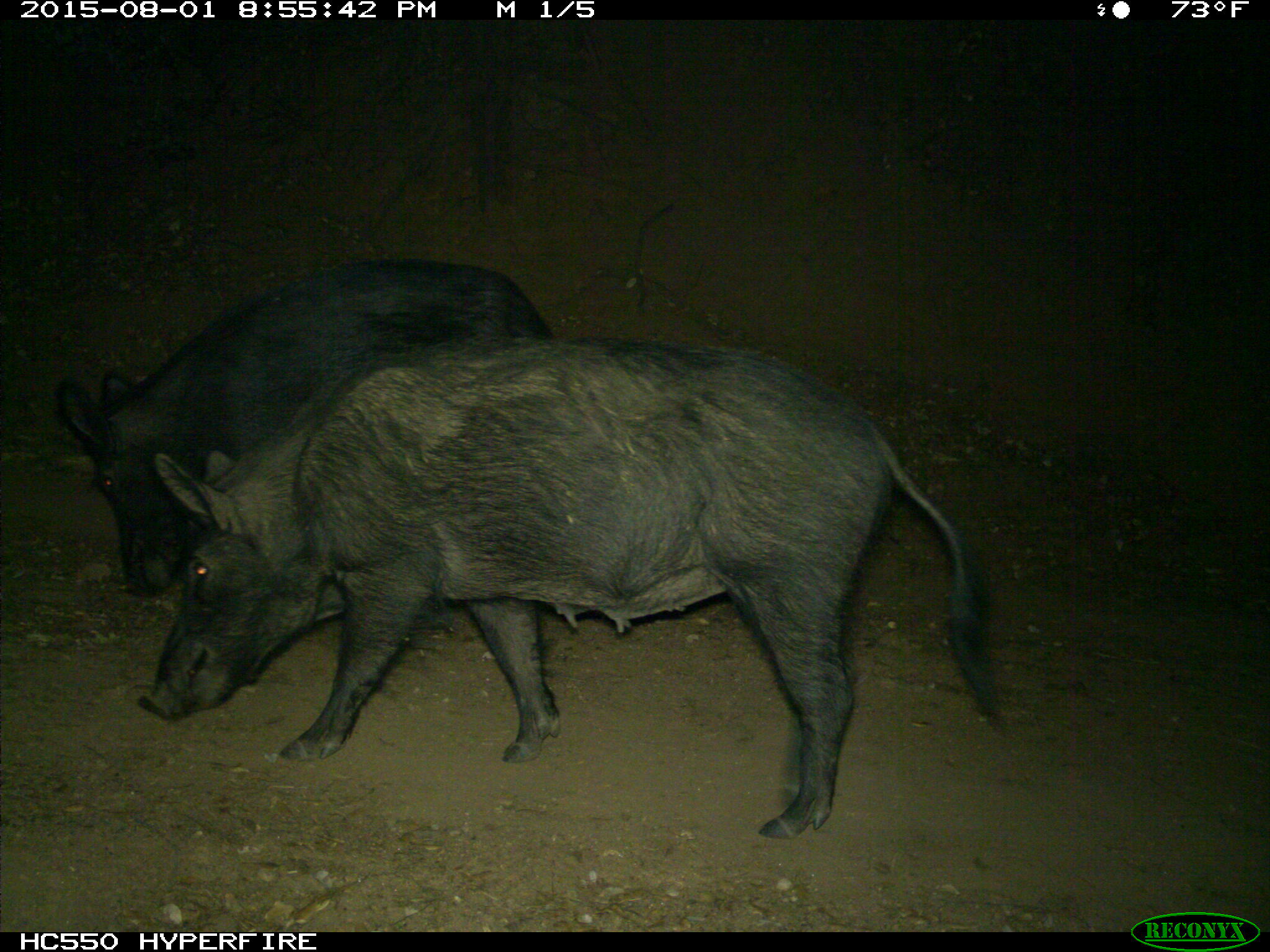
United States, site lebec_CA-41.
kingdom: Animalia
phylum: Chordata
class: Mammalia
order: Artiodactyla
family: Suidae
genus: Sus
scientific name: Sus scrofa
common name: wild boar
Sus scrofa (wild boar).